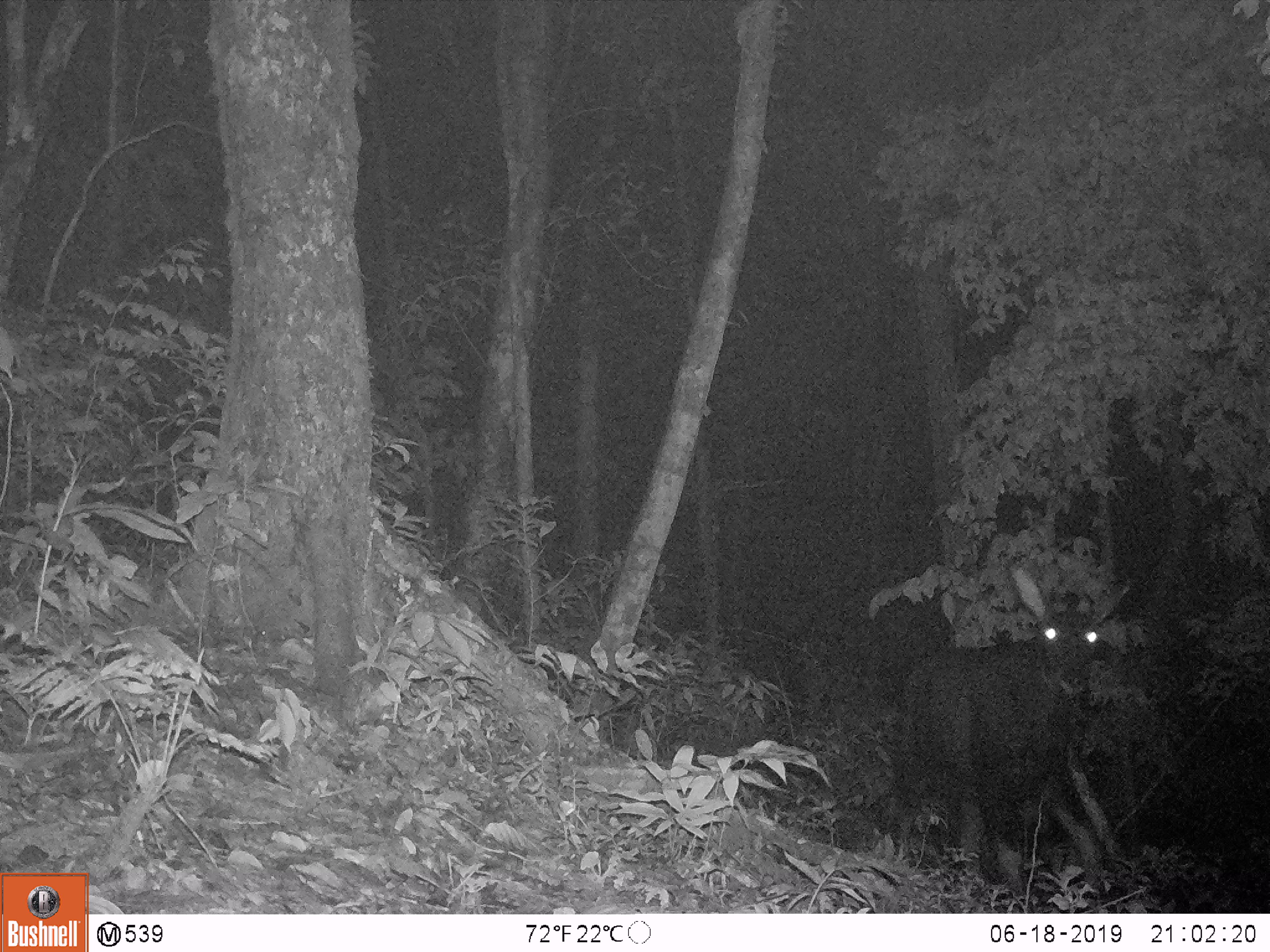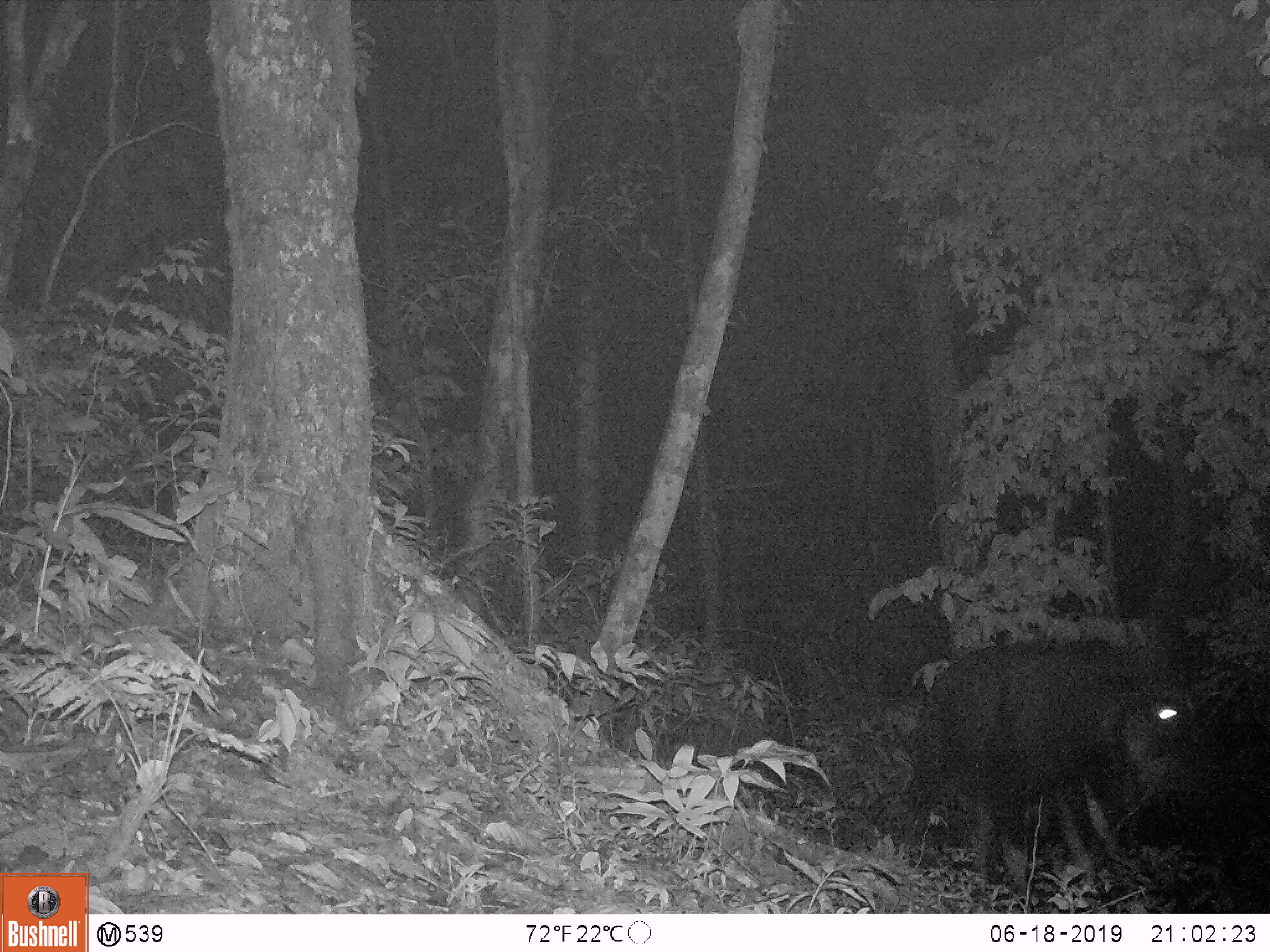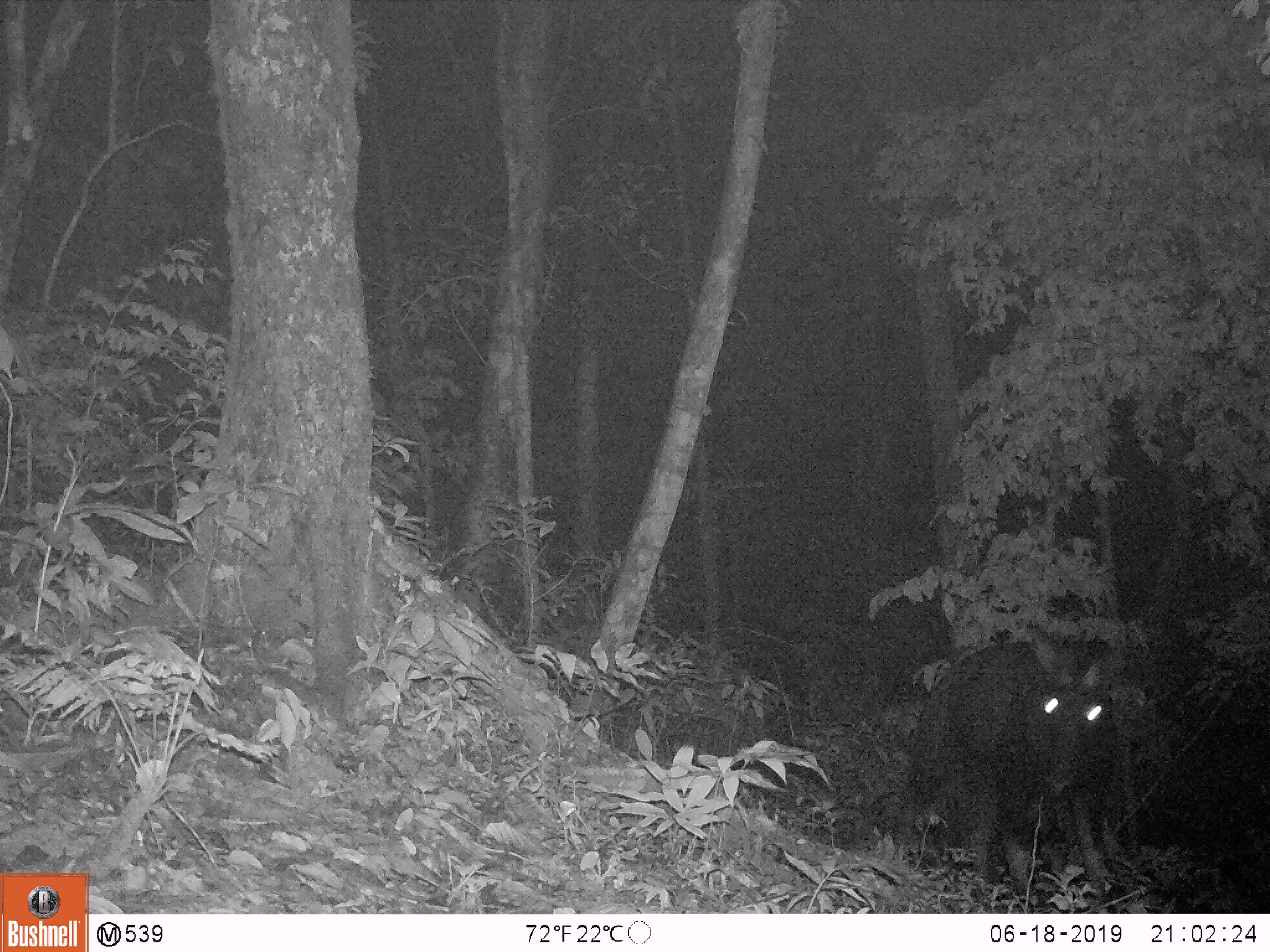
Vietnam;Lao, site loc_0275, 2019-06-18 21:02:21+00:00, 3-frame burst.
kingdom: Animalia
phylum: Chordata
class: Mammalia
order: Artiodactyla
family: Bovidae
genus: Capricornis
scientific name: Capricornis sumatraensis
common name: chinese serow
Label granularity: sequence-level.